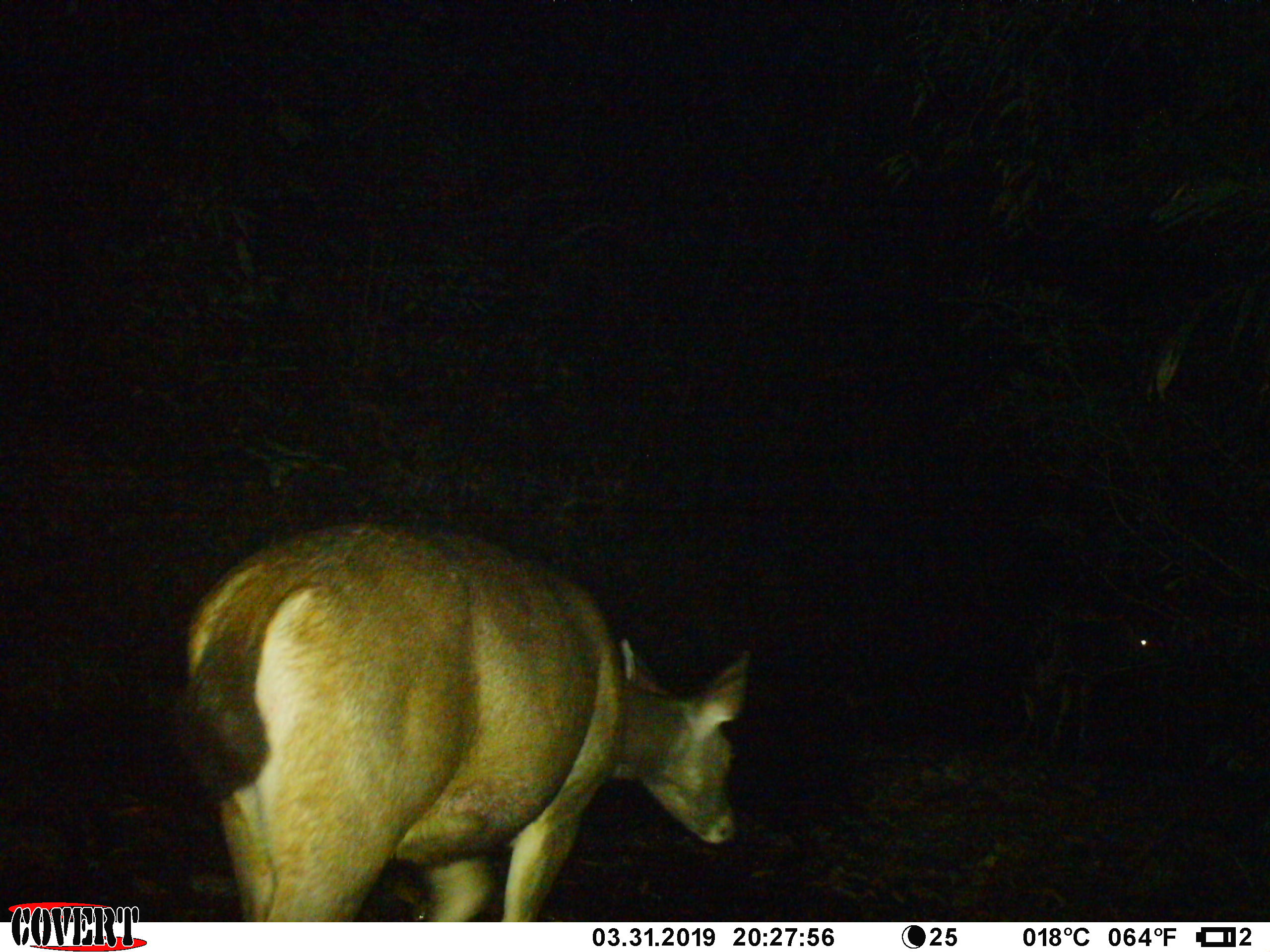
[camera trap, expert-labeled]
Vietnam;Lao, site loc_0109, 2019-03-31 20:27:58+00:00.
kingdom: Animalia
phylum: Chordata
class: Mammalia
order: Artiodactyla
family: Cervidae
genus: Rusa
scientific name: Rusa unicolor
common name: sambar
Sambar (Rusa unicolor). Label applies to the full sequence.